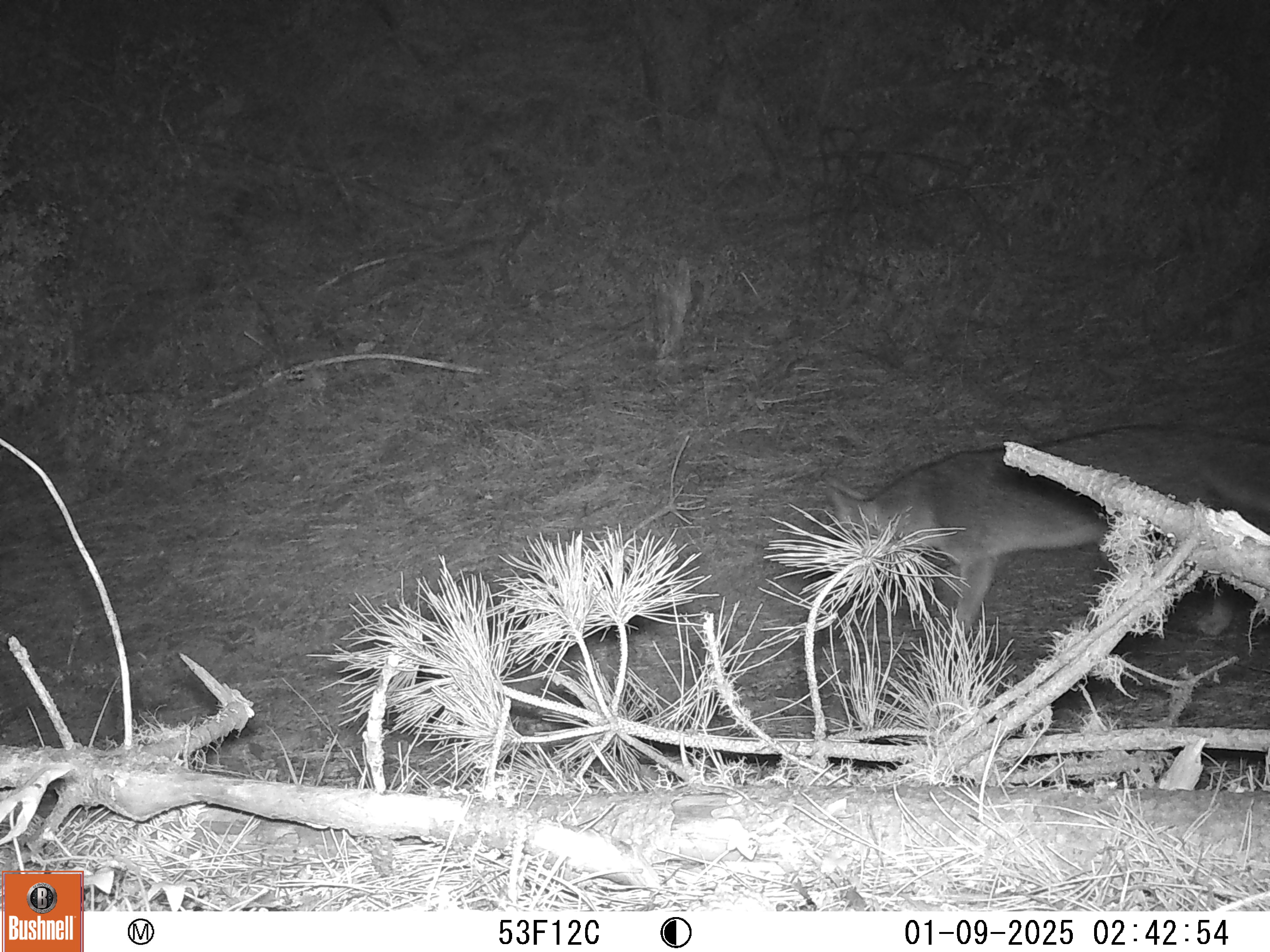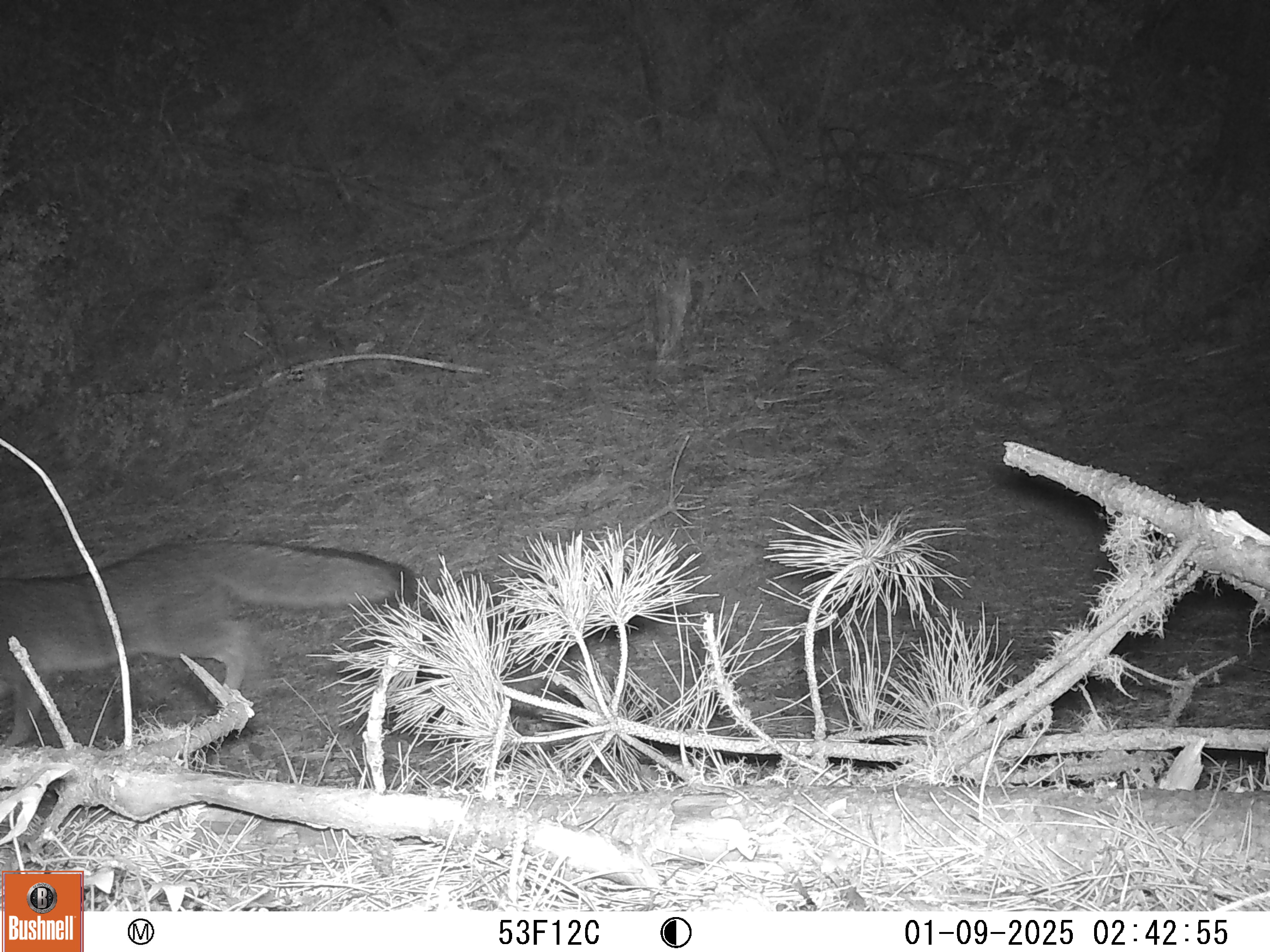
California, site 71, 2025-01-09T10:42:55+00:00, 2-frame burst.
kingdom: Animalia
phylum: Chordata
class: Mammalia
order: Carnivora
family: Canidae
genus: Urocyon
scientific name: Urocyon cinereoargenteus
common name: gray fox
Gray fox (Urocyon cinereoargenteus).